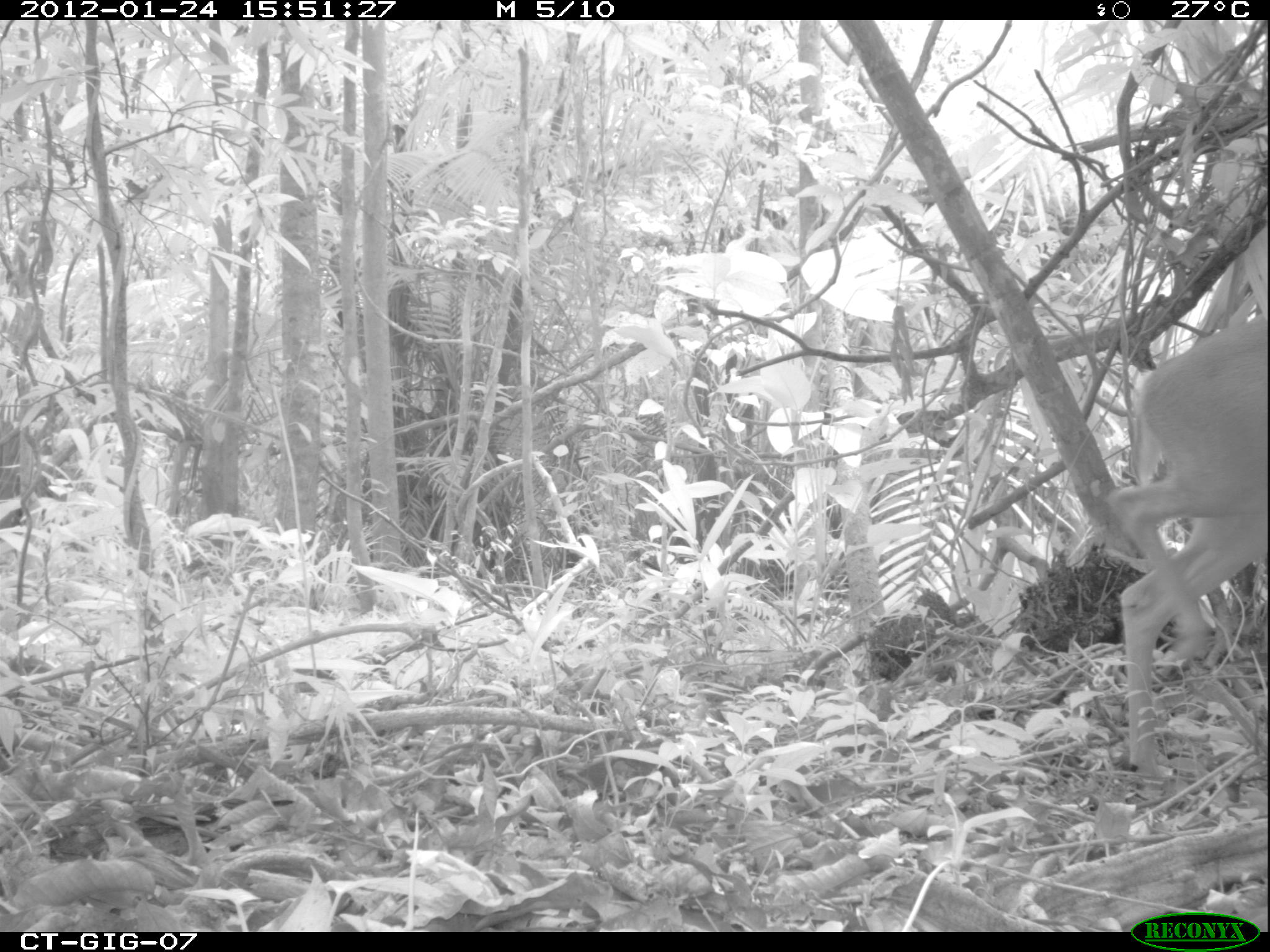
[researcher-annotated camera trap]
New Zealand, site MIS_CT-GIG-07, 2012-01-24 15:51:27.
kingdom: Animalia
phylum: Chordata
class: Mammalia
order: Artiodactyla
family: Cervidae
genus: Odocoileus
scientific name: Odocoileus virginianus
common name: white-tailed deer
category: white tailed deer